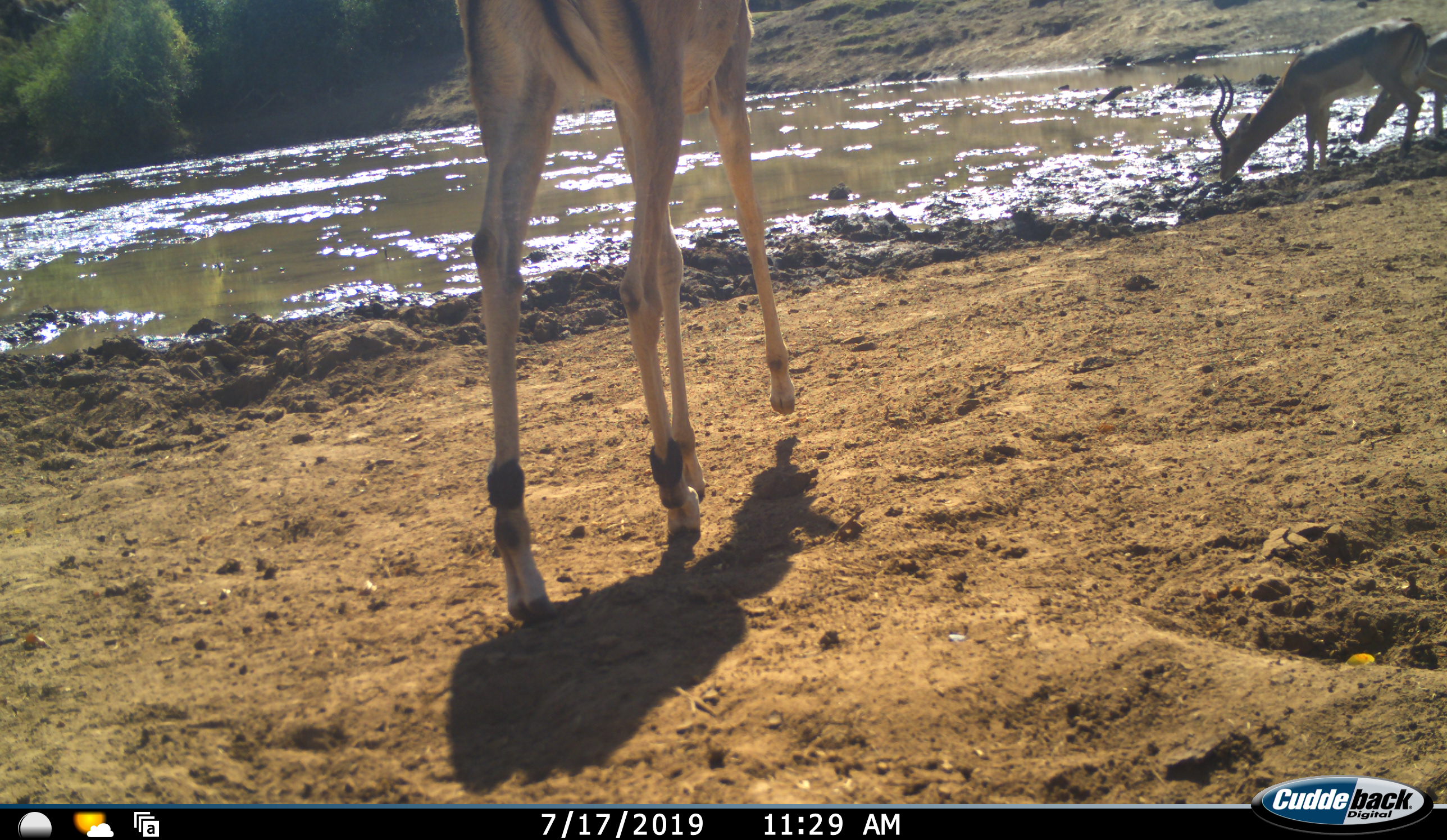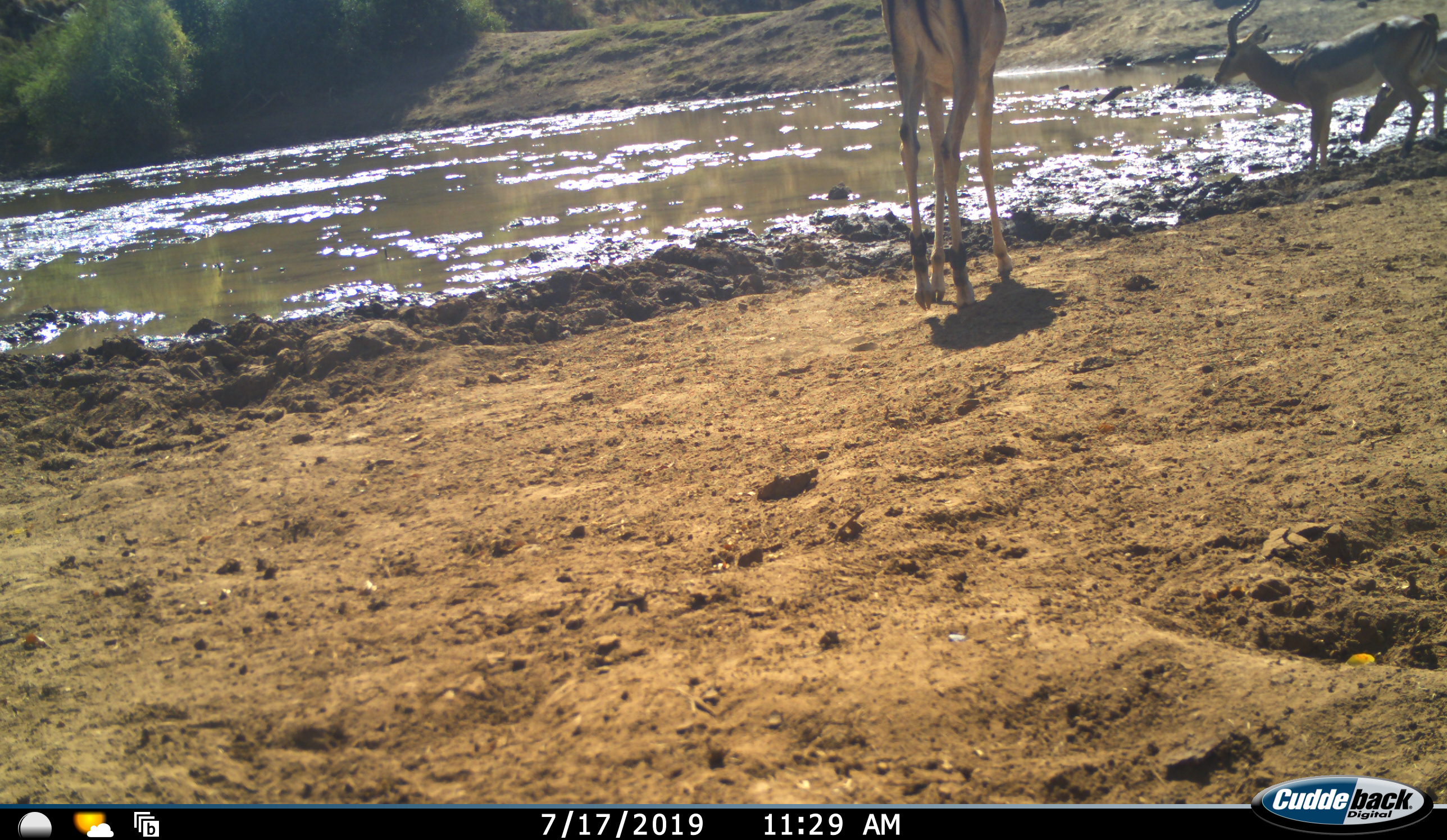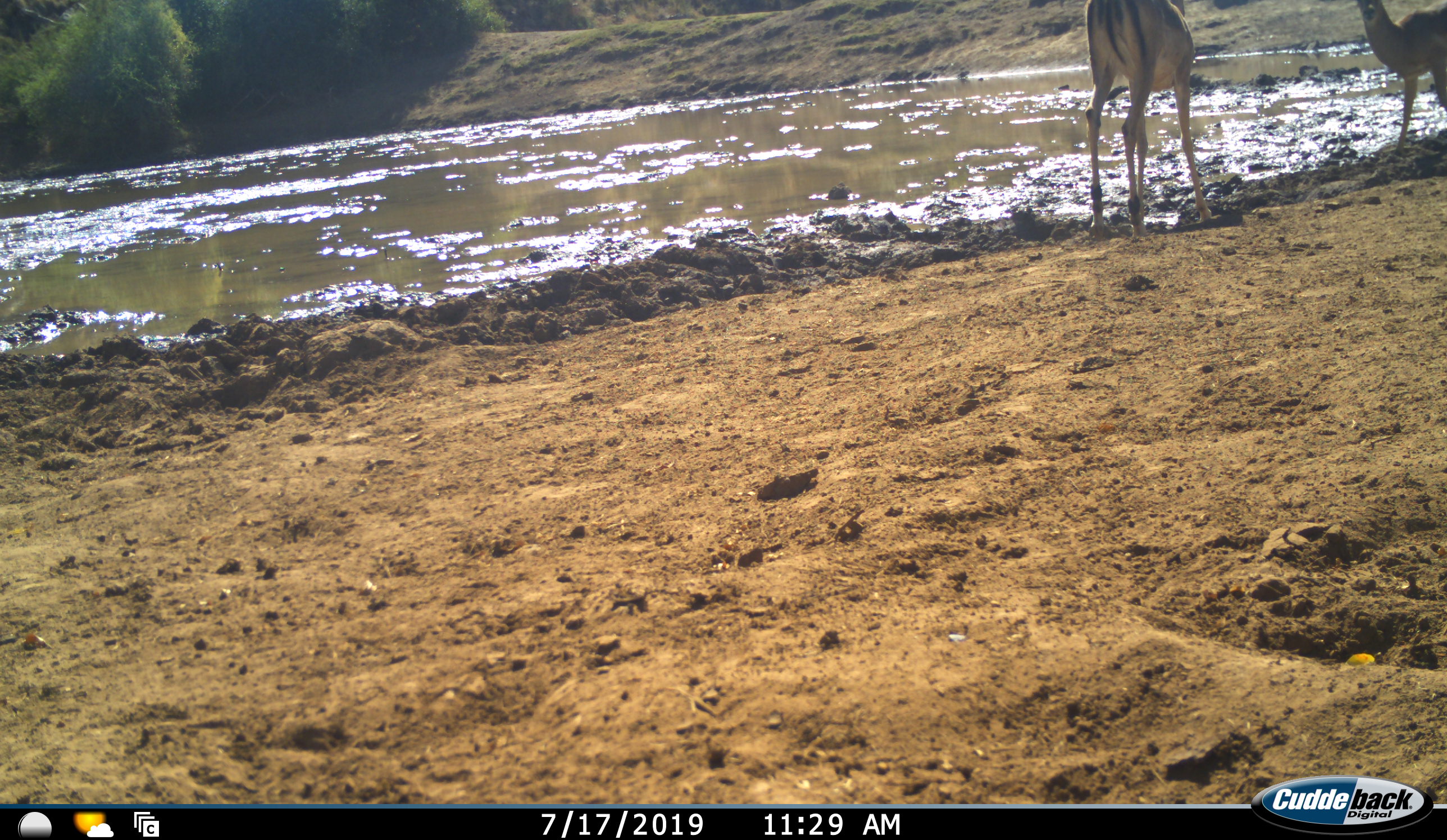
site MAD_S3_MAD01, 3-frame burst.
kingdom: Animalia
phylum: Chordata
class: Mammalia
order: Artiodactyla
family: Bovidae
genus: Aepyceros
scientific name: Aepyceros melampus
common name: impala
Impala (Aepyceros melampus), count 3. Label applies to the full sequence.